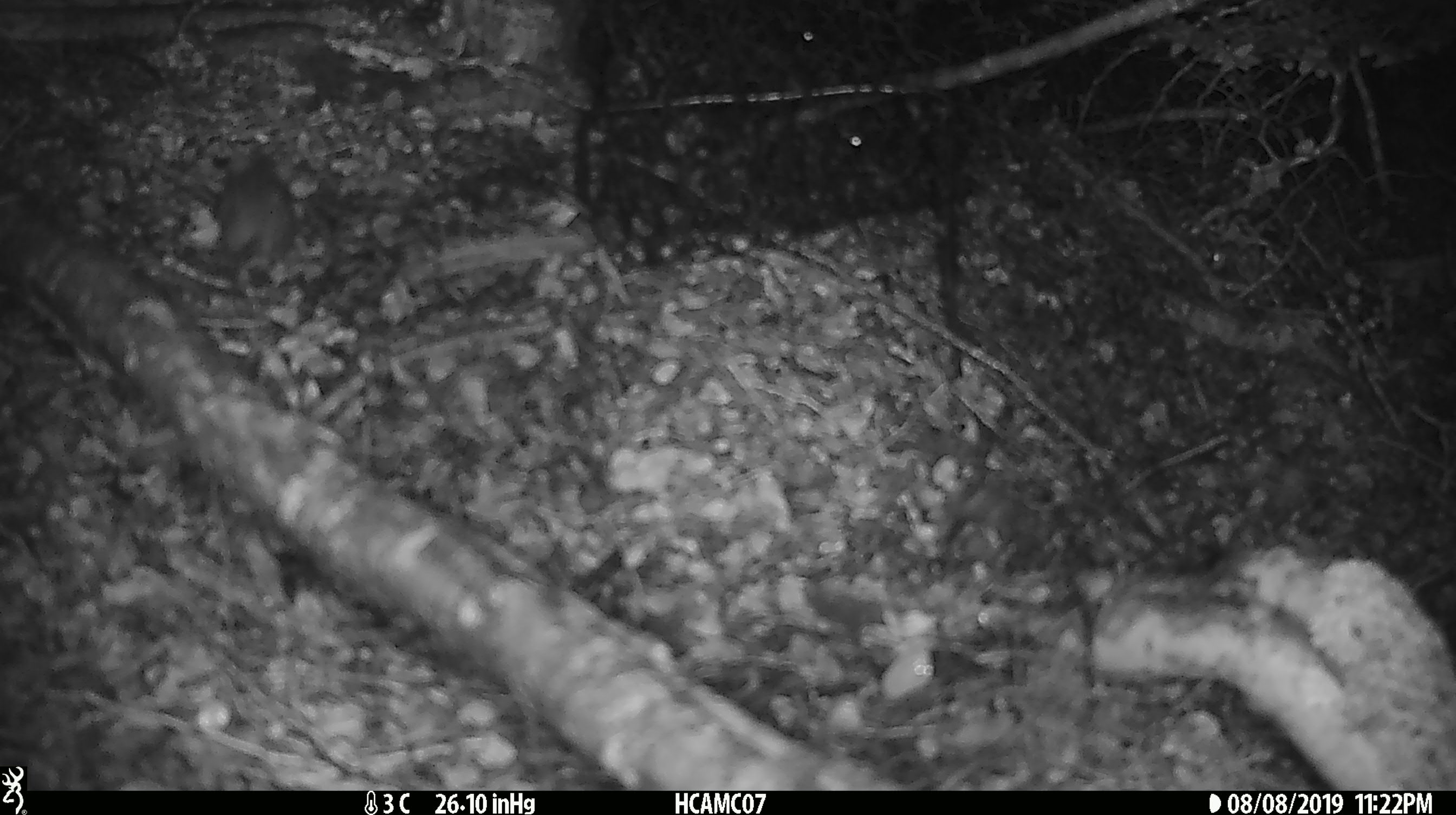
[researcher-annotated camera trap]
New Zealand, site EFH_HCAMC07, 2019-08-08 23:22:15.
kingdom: Animalia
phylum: Chordata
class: Mammalia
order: Rodentia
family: Muridae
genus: Mus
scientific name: Mus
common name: mouse